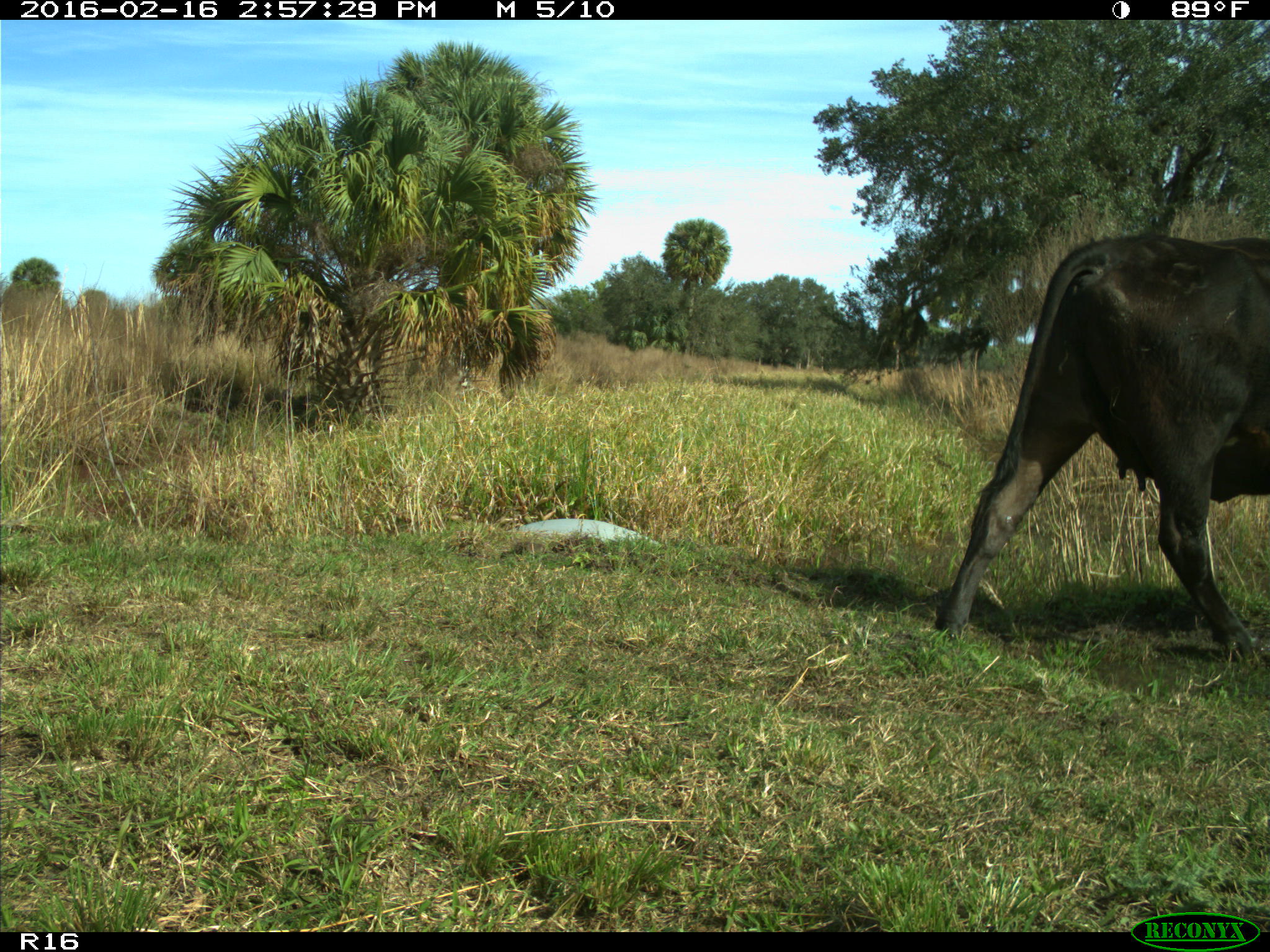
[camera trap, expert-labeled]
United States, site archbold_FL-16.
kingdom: Animalia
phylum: Chordata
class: Mammalia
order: Artiodactyla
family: Bovidae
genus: Bos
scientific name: Bos taurus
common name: domestic cow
Bos taurus (domestic cow).